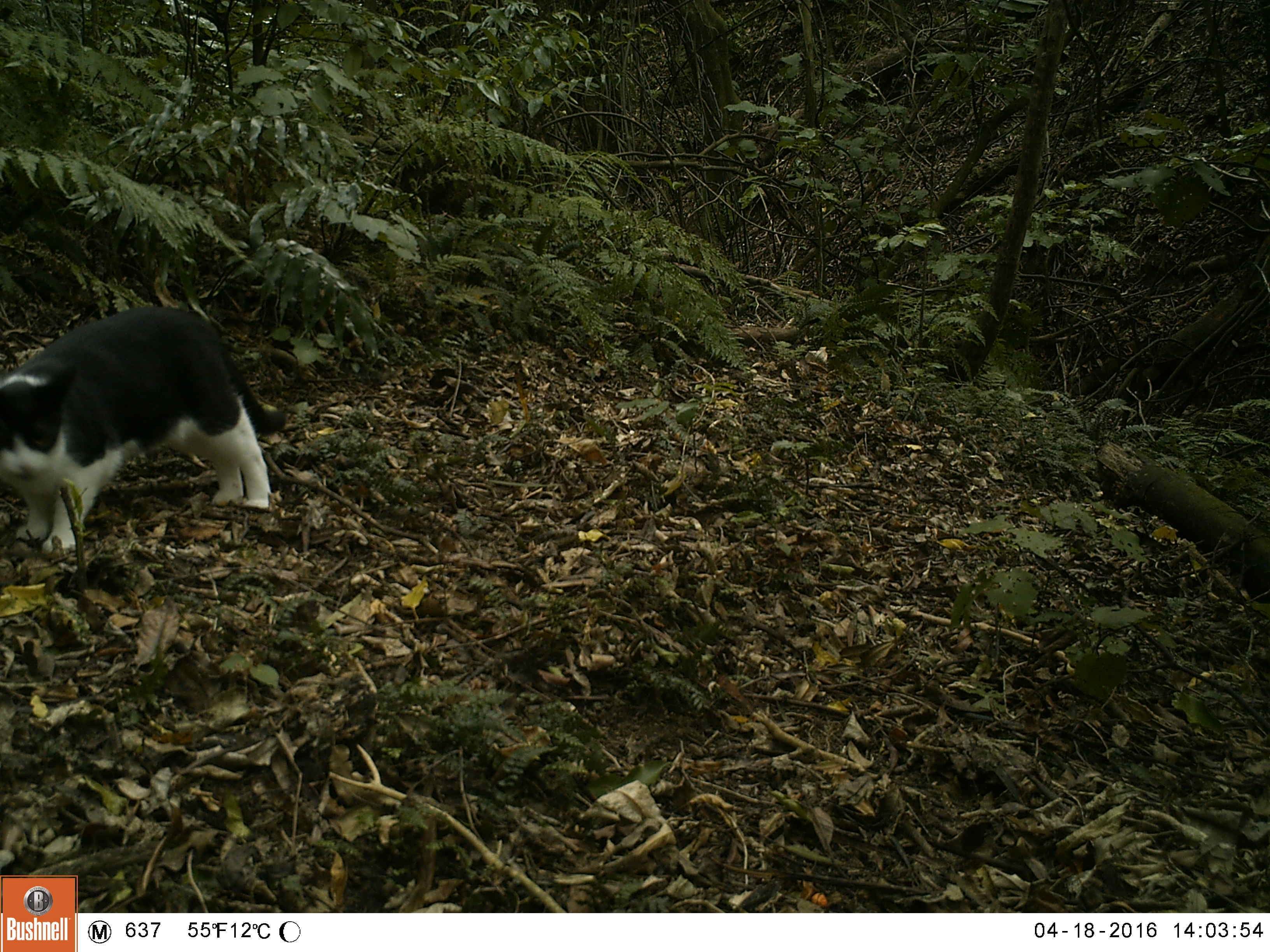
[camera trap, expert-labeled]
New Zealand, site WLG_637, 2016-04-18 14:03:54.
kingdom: Animalia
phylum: Chordata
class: Mammalia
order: Carnivora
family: Felidae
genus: Felis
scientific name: Felis catus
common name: domestic cat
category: cat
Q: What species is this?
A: Cat (domestic cat) (Felis catus).